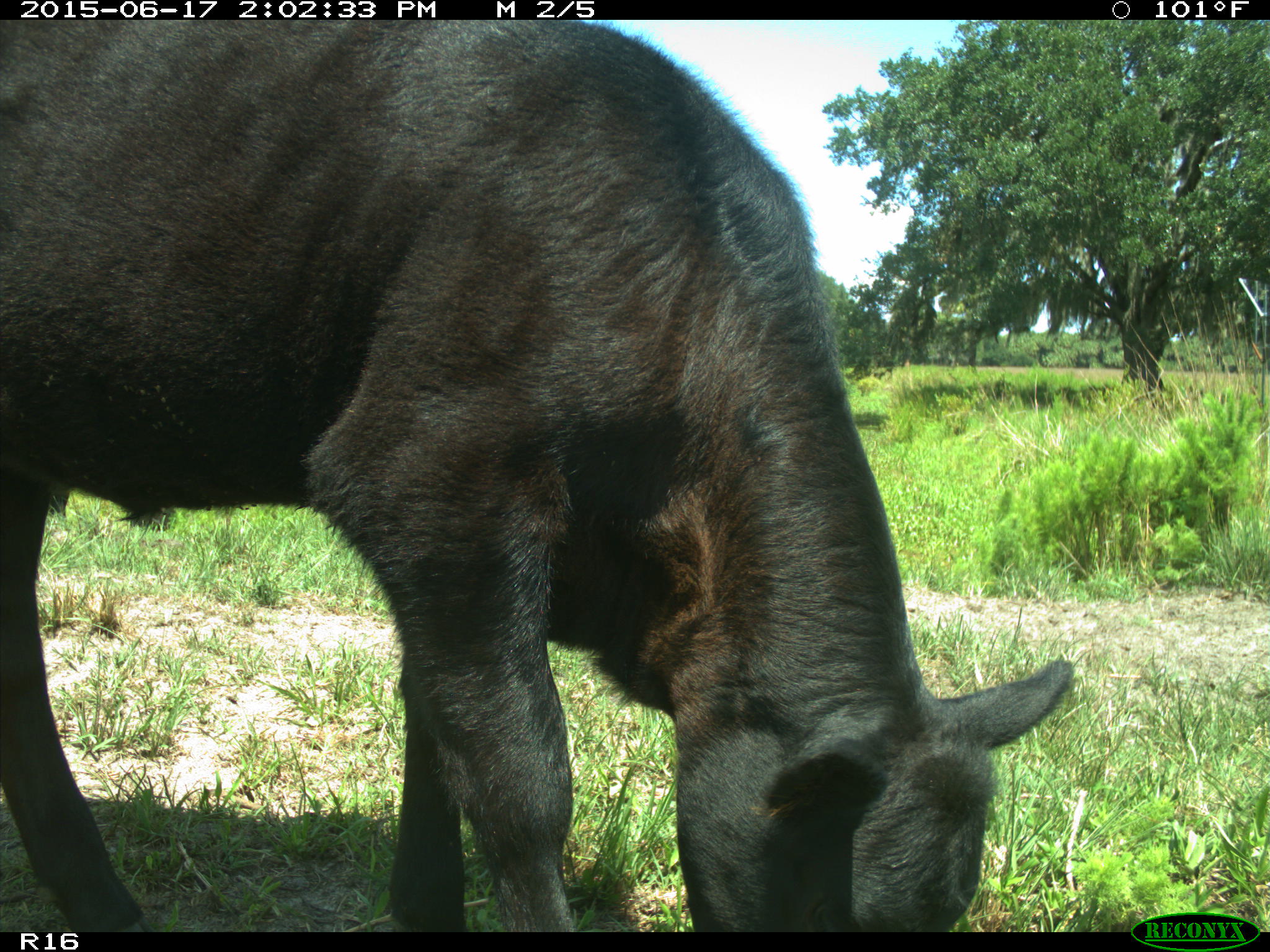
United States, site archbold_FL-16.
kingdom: Animalia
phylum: Chordata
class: Mammalia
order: Artiodactyla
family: Bovidae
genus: Bos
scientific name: Bos taurus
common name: domestic cow